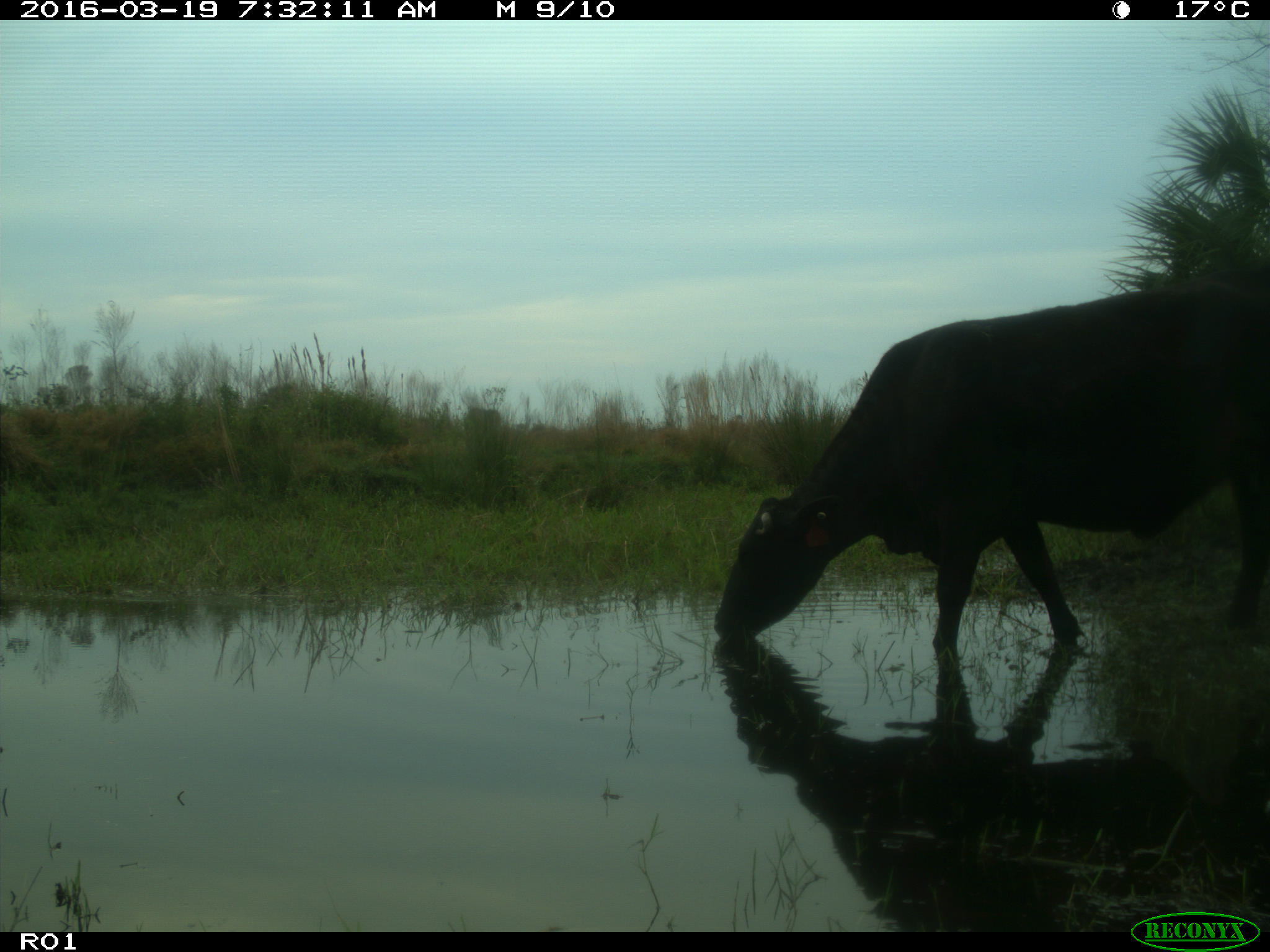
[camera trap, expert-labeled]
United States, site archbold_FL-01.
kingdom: Animalia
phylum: Chordata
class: Mammalia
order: Artiodactyla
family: Bovidae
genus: Bos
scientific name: Bos taurus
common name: domestic cow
Bos taurus (domestic cow).